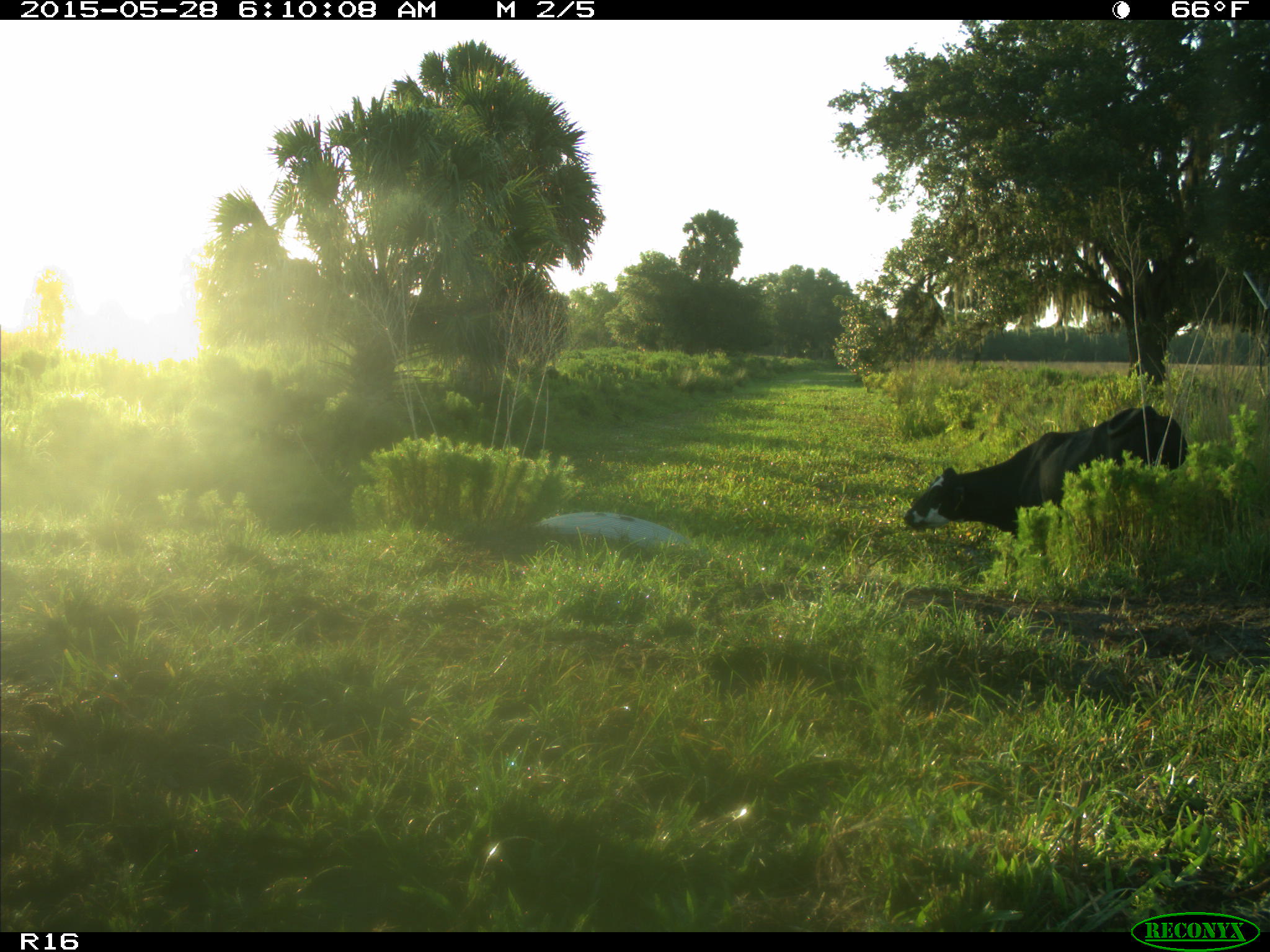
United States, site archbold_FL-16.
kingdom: Animalia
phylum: Chordata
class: Mammalia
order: Artiodactyla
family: Bovidae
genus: Bos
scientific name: Bos taurus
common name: domestic cow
Bos taurus (domestic cow).